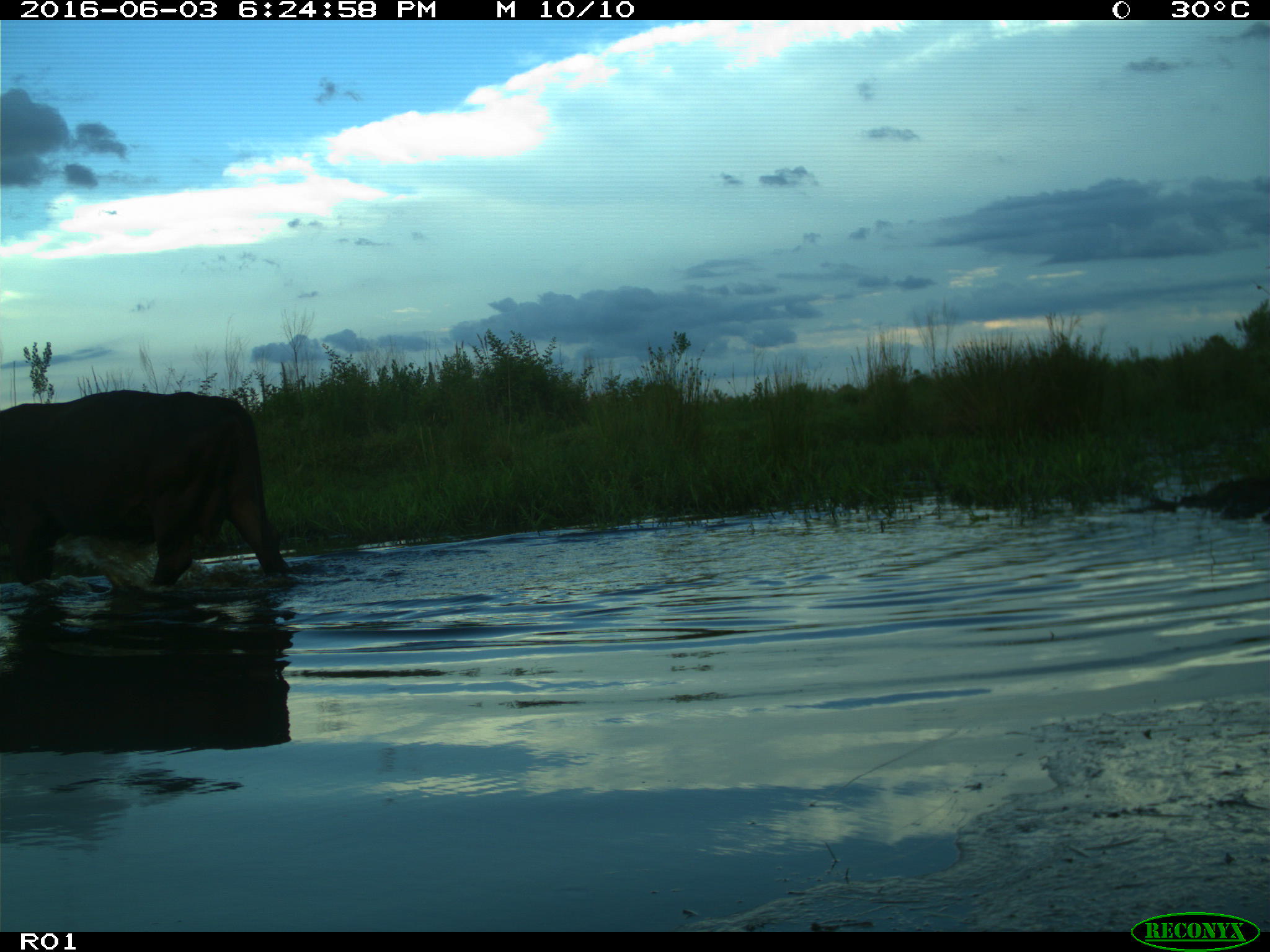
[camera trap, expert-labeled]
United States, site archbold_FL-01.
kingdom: Animalia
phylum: Chordata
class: Mammalia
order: Artiodactyla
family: Bovidae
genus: Bos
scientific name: Bos taurus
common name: domestic cow